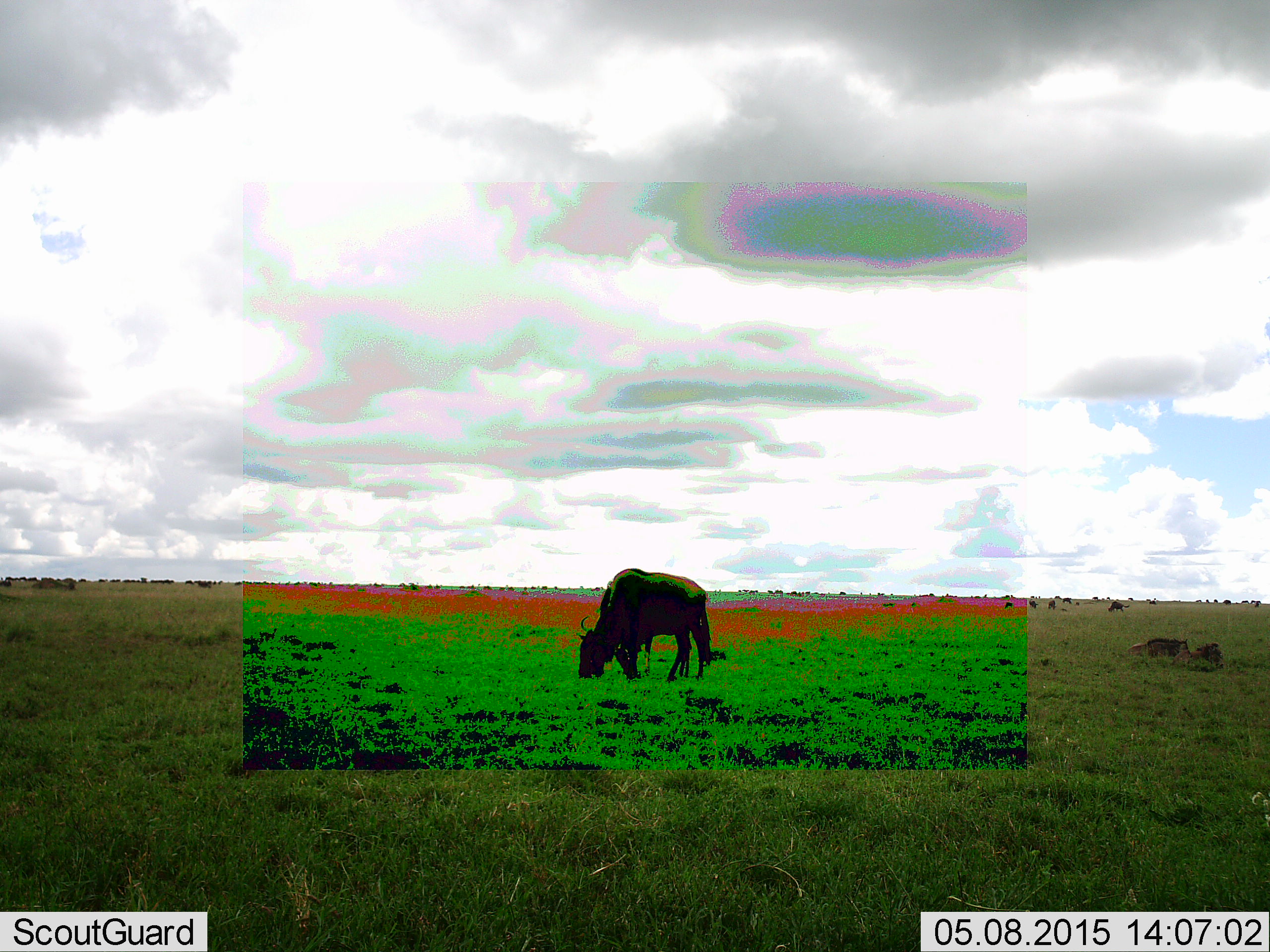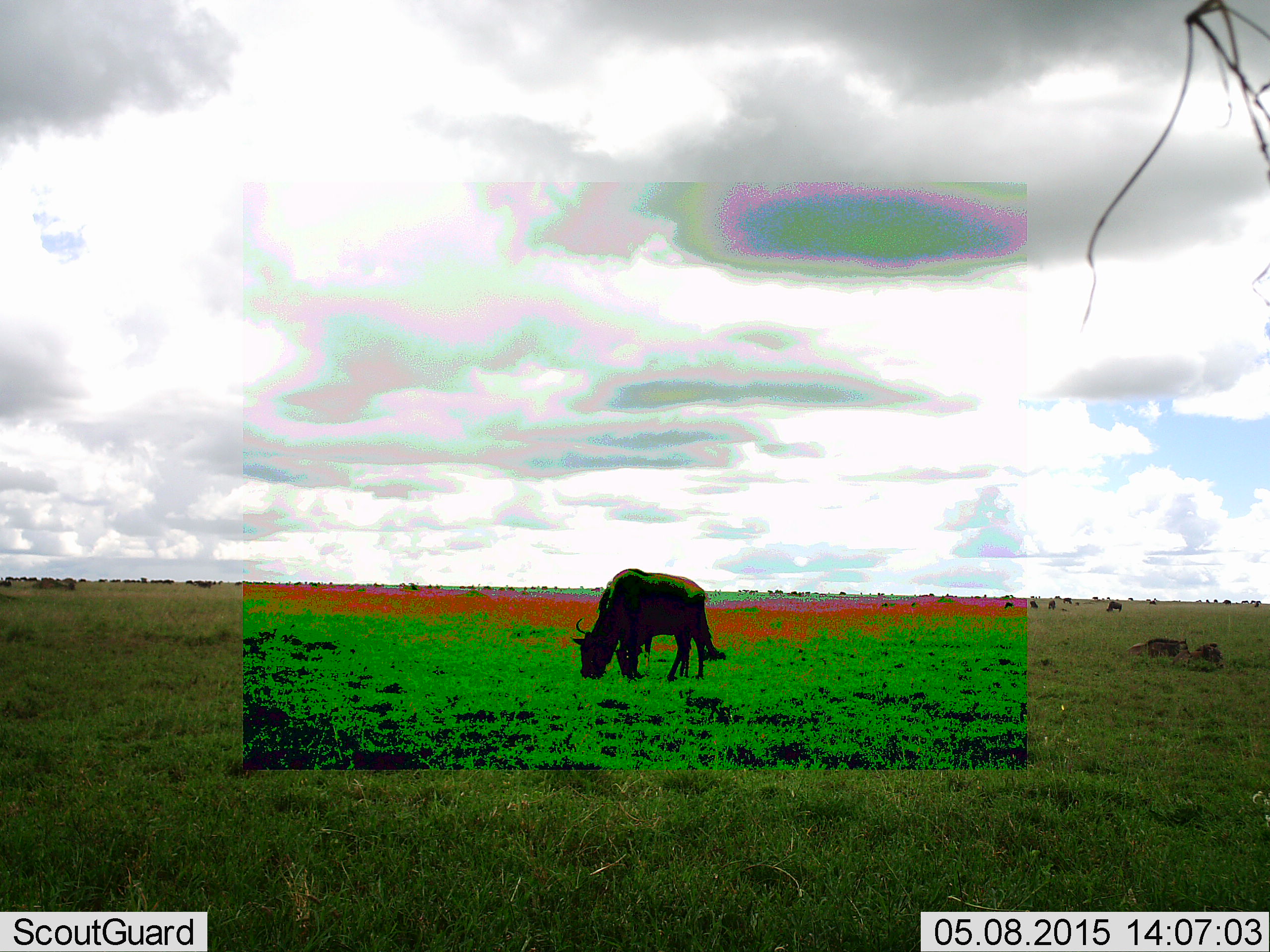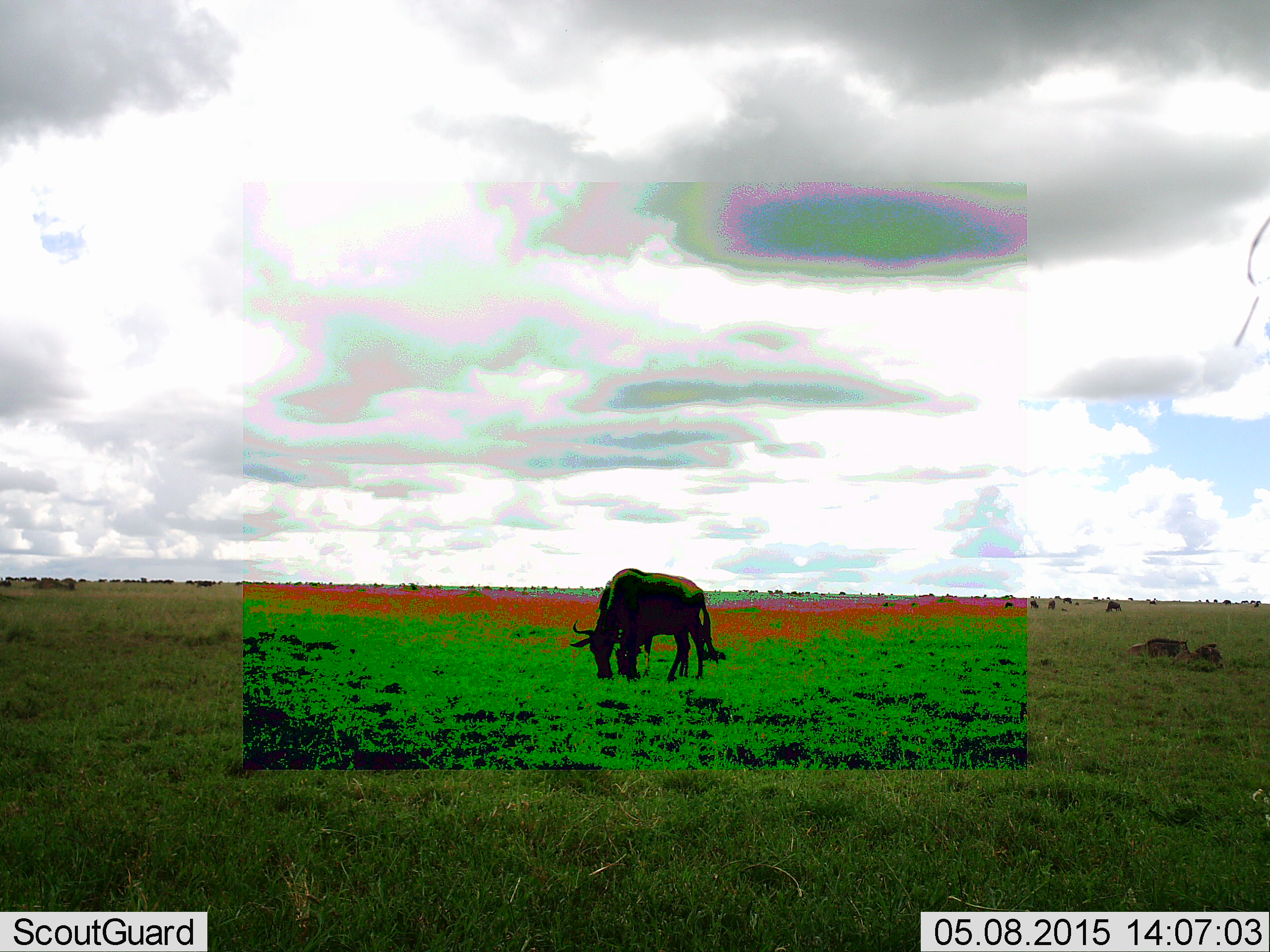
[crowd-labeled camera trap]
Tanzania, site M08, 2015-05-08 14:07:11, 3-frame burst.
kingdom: Animalia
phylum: Chordata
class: Mammalia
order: Artiodactyla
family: Bovidae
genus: Connochaetes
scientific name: Connochaetes taurinus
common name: blue wildebeest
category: wildebeest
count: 5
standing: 40%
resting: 0%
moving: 20%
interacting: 0%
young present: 0%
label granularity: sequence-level